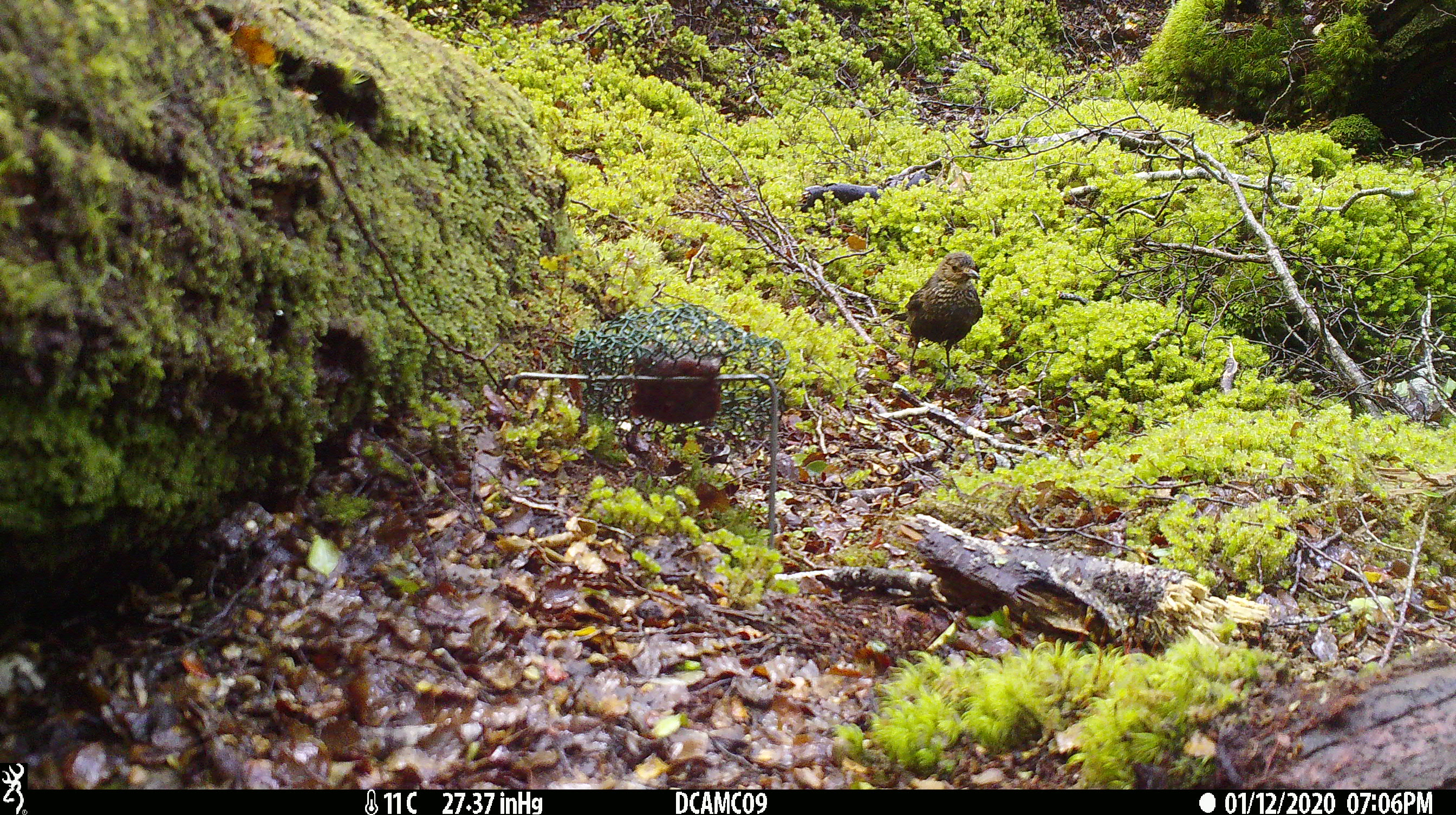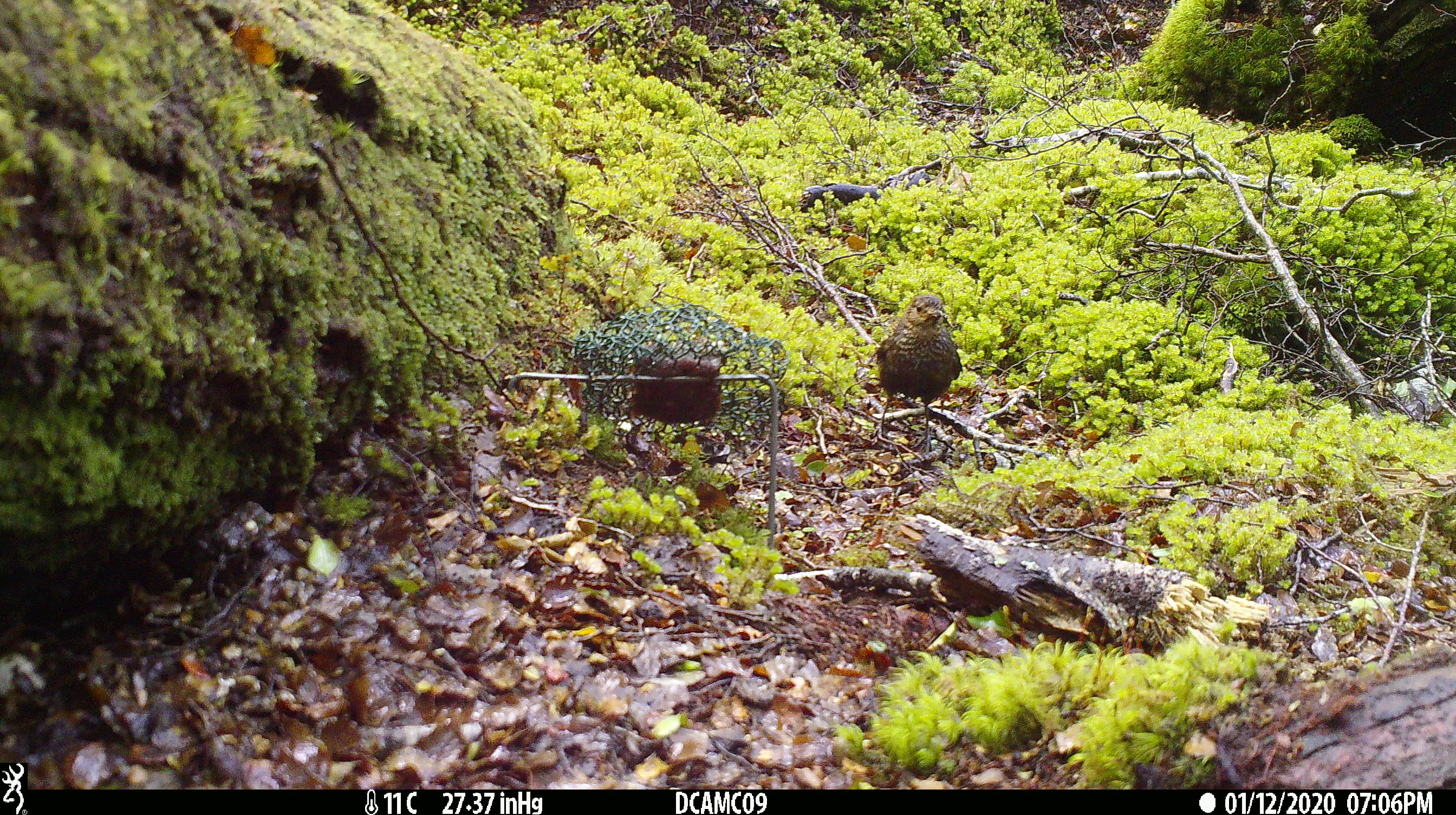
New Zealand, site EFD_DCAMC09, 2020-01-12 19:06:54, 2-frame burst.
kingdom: Animalia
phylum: Chordata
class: Aves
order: Passeriformes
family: Turdidae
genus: Turdus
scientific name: Turdus merula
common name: eurasian blackbird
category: blackbird